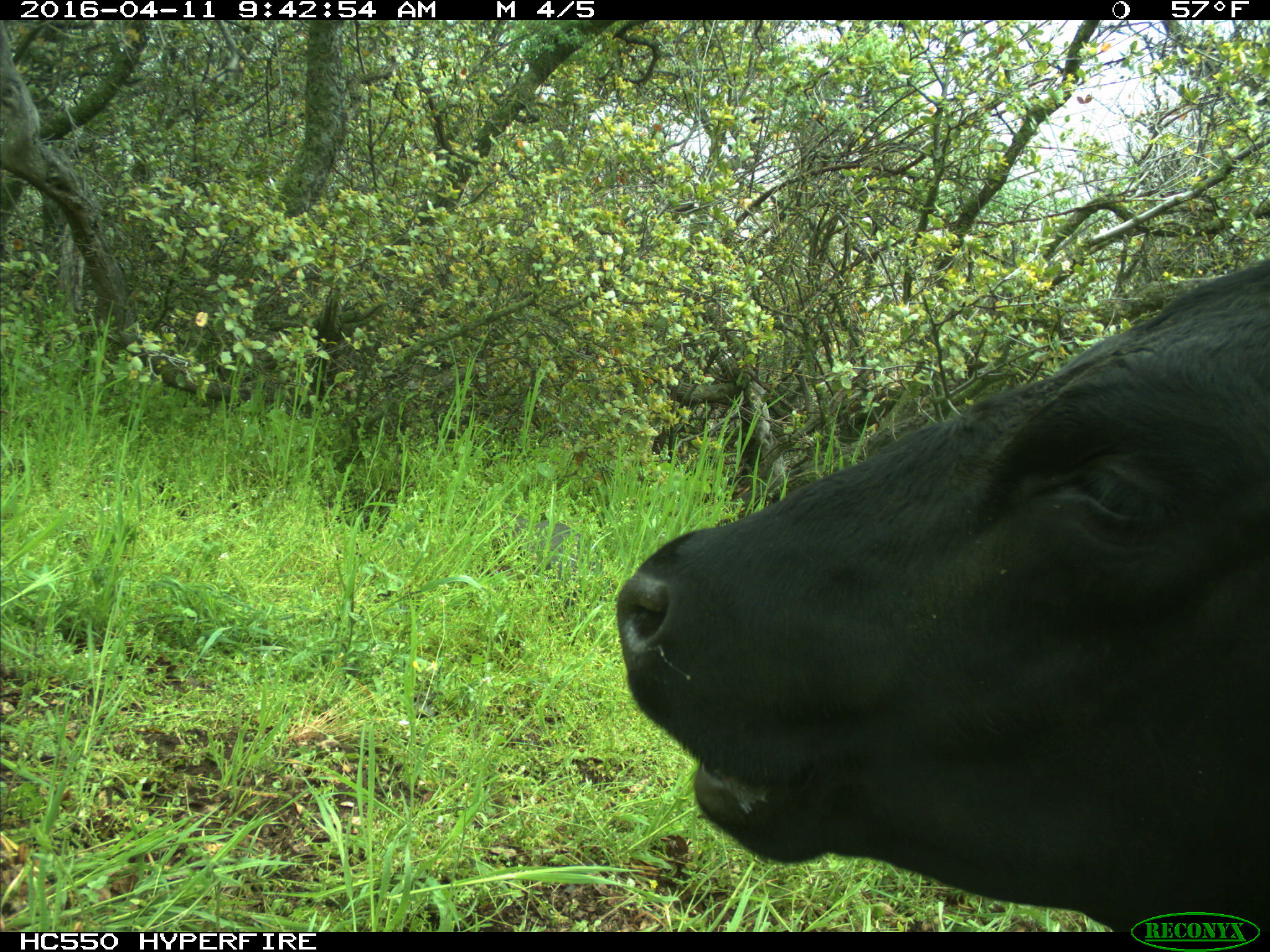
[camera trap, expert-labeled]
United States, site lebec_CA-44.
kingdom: Animalia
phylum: Chordata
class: Mammalia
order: Artiodactyla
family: Bovidae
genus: Bos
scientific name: Bos taurus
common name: domestic cow